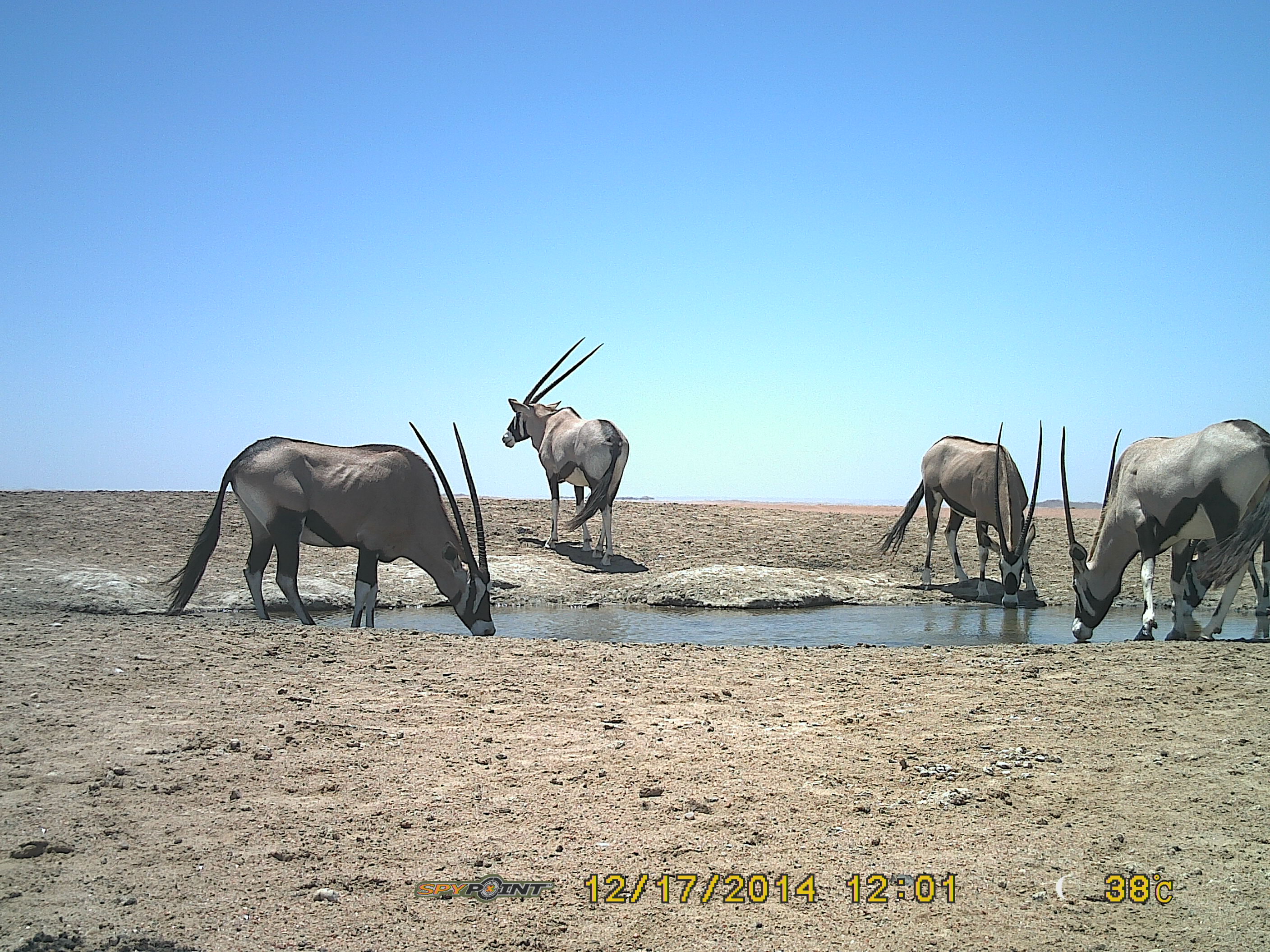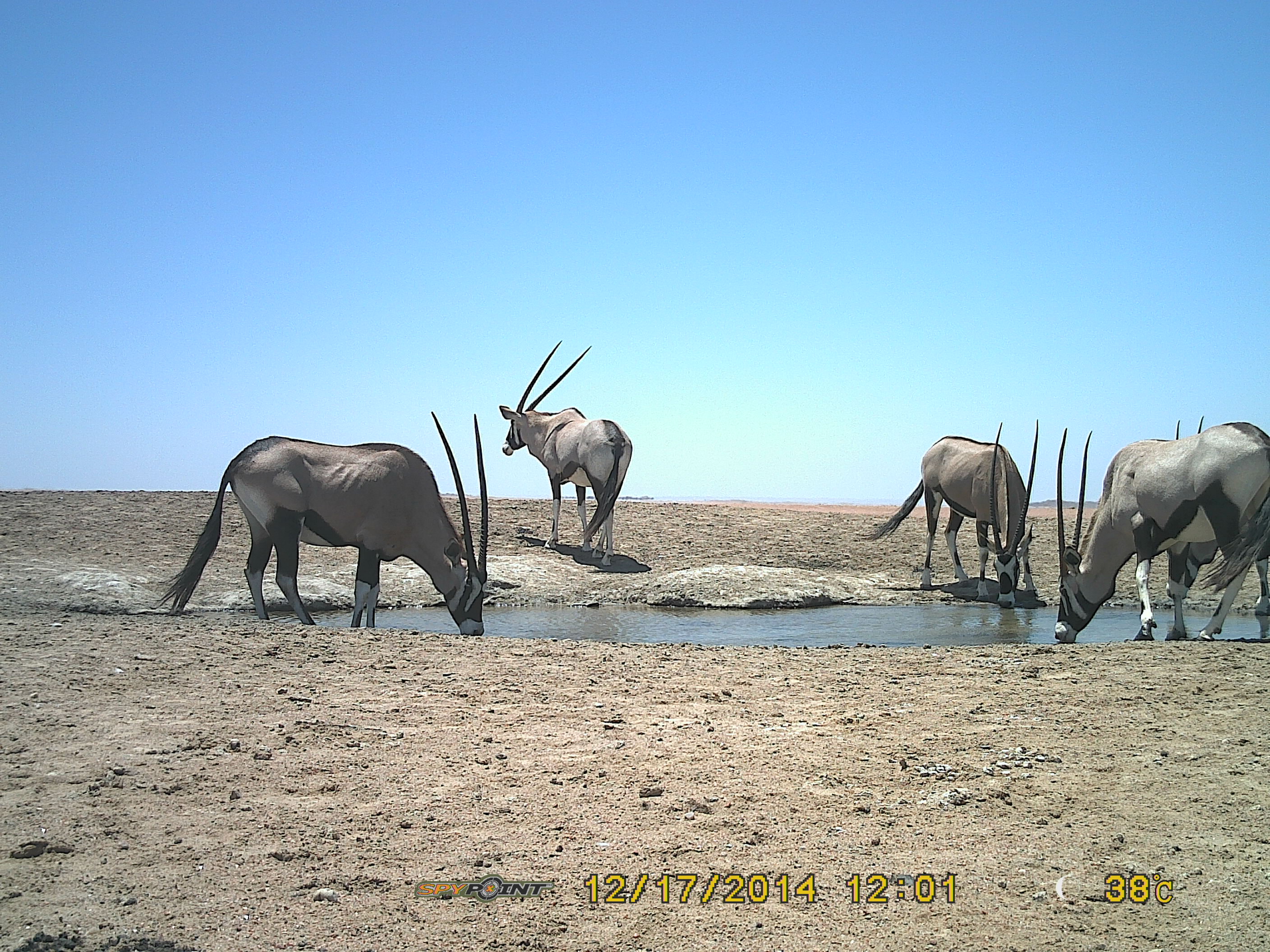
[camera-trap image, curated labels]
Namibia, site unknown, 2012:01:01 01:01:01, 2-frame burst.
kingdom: Animalia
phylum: Chordata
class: Mammalia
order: Artiodactyla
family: Bovidae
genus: Oryx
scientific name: Oryx gazella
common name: gemsbok